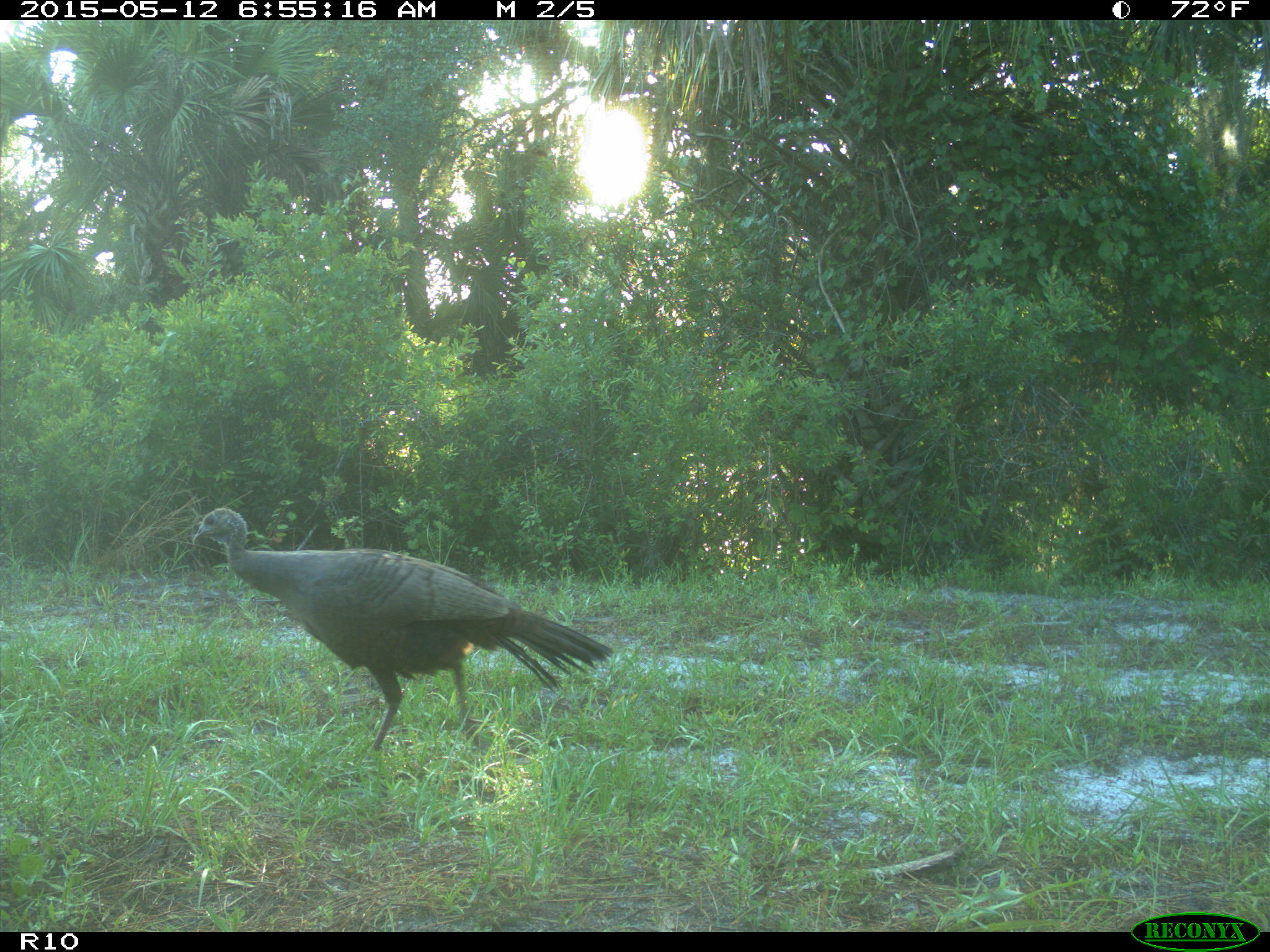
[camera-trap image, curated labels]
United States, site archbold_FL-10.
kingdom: Animalia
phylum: Chordata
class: Aves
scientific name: Aves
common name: birds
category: unidentified bird